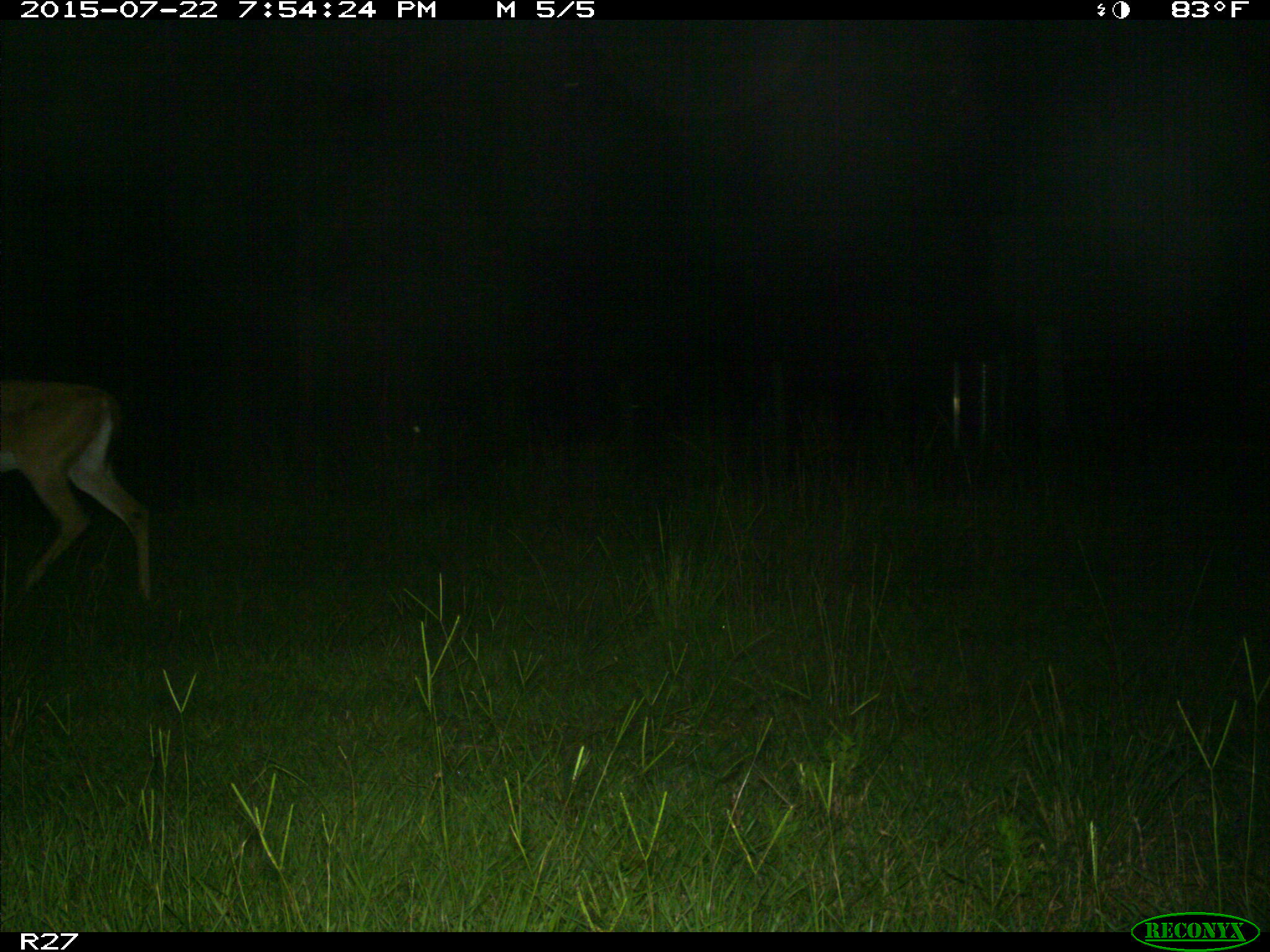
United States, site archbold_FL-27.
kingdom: Animalia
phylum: Chordata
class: Mammalia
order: Artiodactyla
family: Cervidae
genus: Odocoileus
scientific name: Odocoileus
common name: deer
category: unidentified deer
Unidentified deer (deer) (Odocoileus).